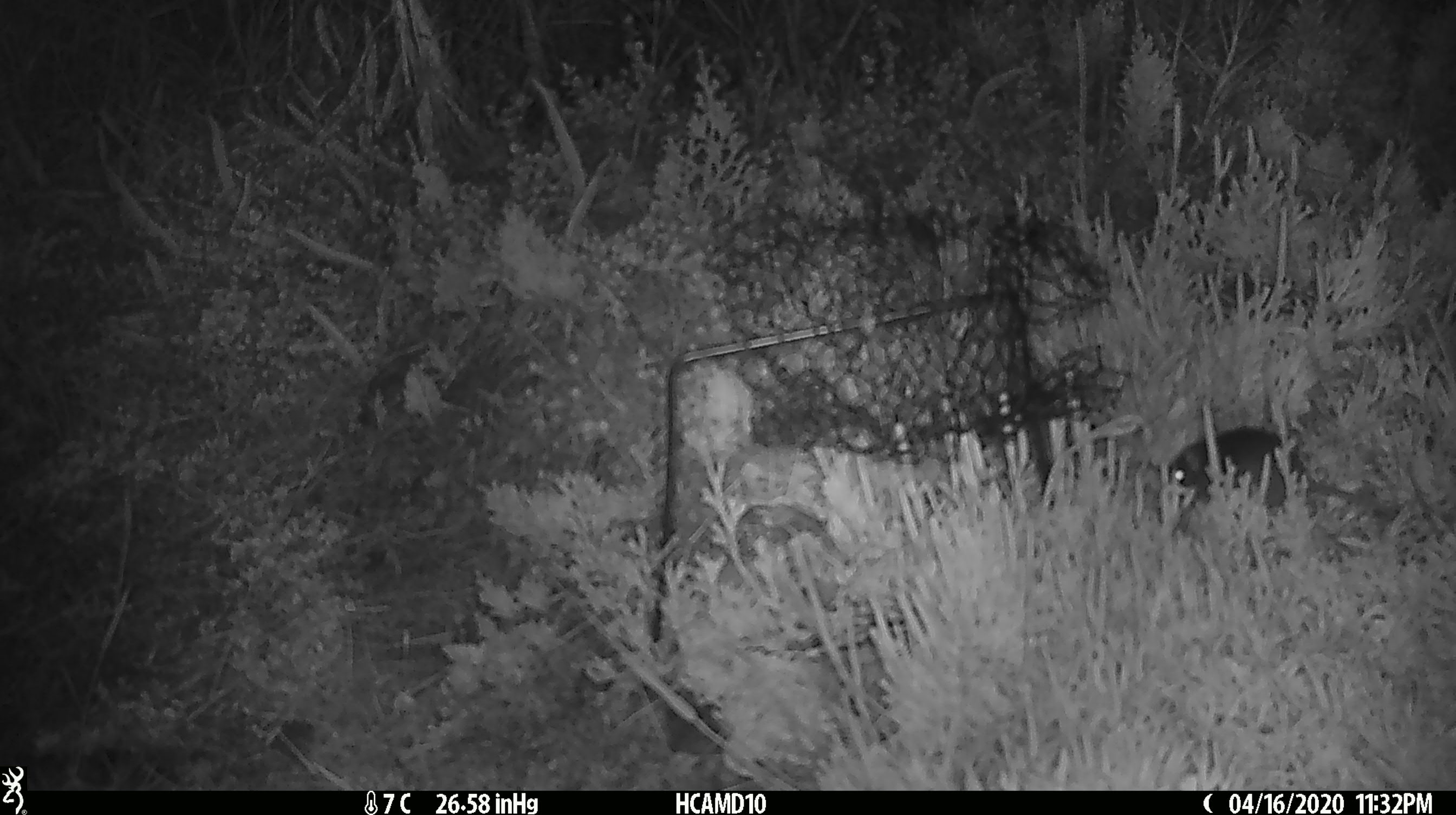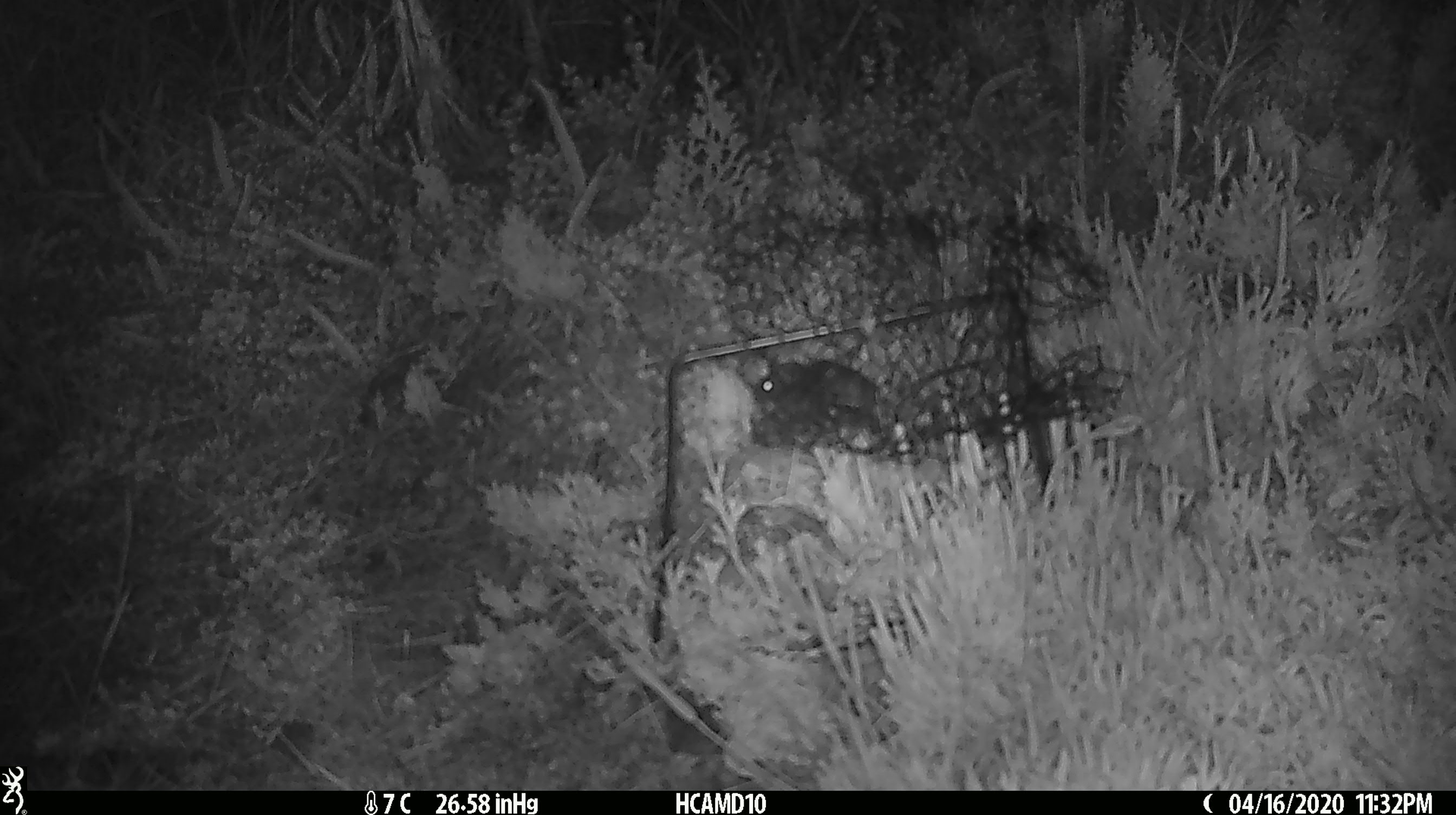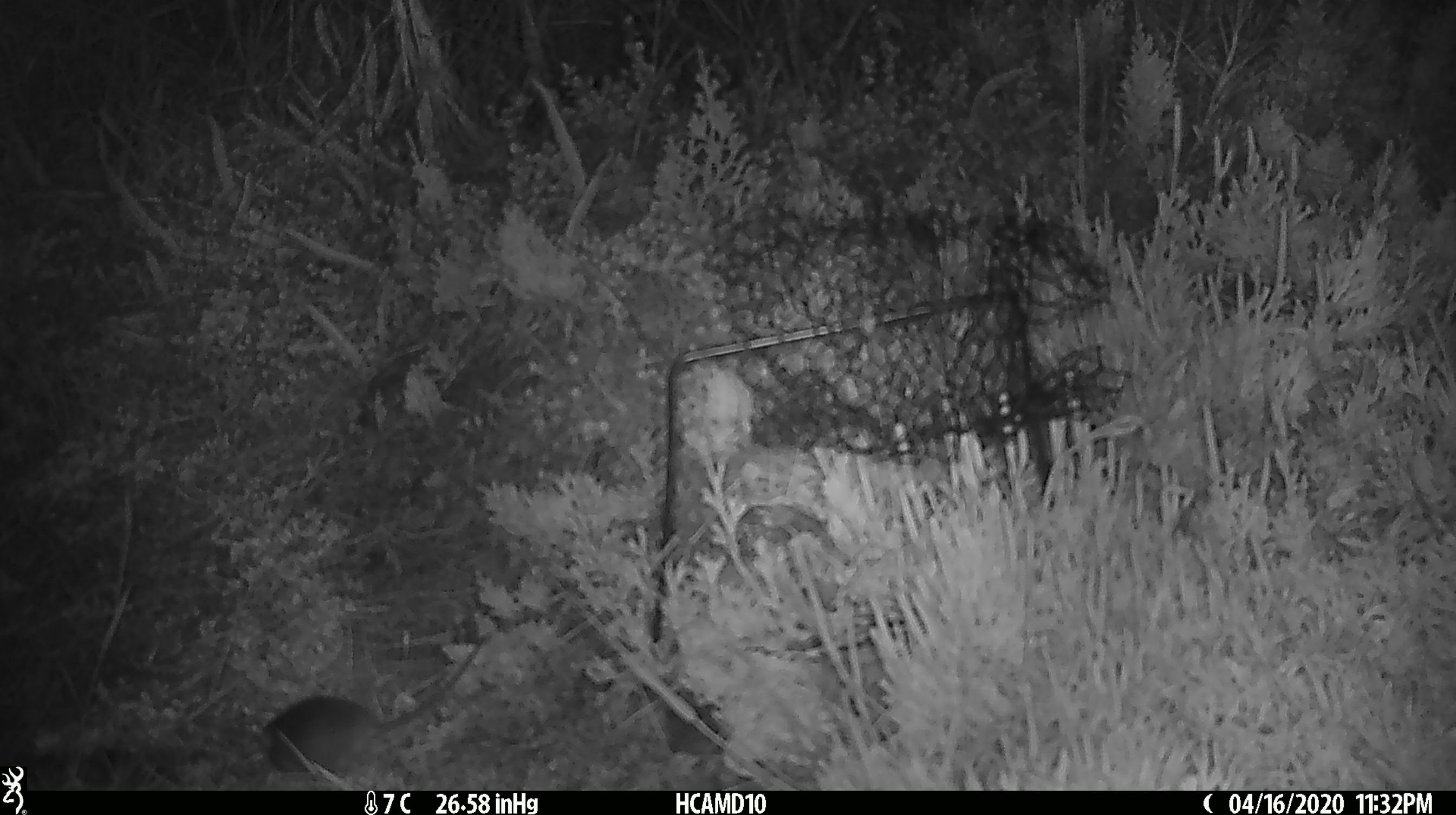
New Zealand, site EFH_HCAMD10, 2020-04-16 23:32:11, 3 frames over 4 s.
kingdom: Animalia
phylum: Chordata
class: Mammalia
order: Rodentia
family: Muridae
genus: Mus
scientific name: Mus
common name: mouse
Mouse (Mus).